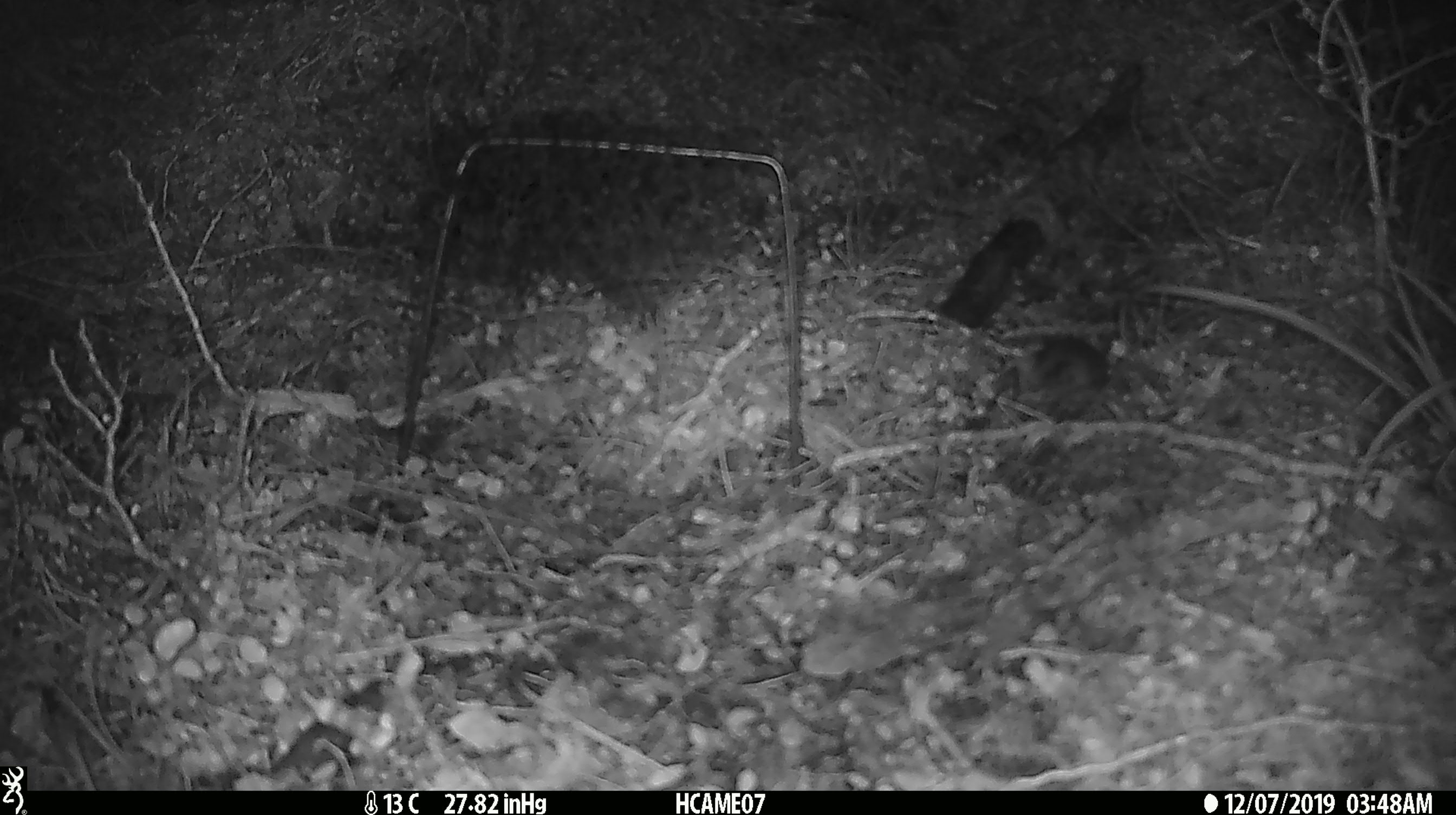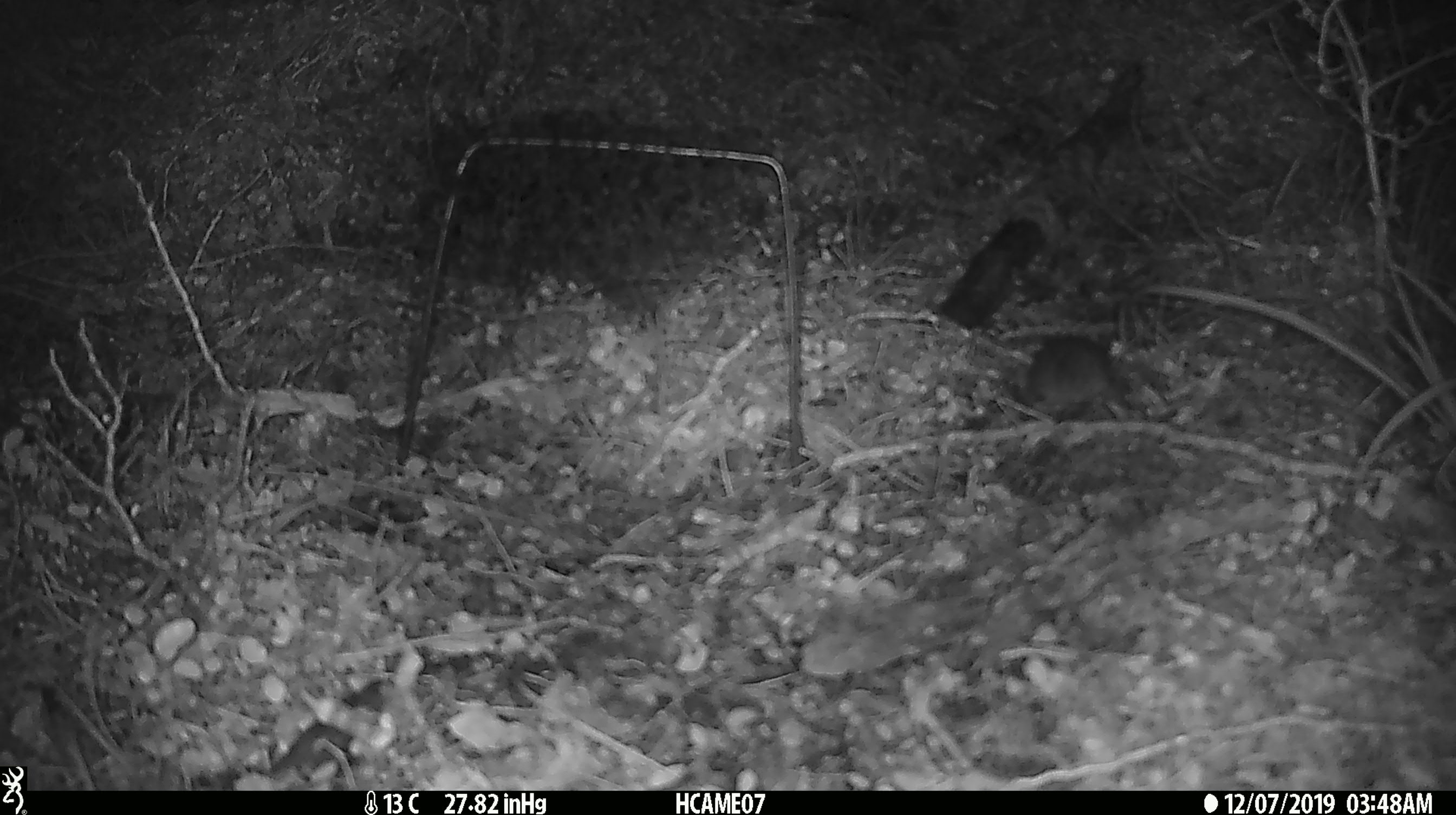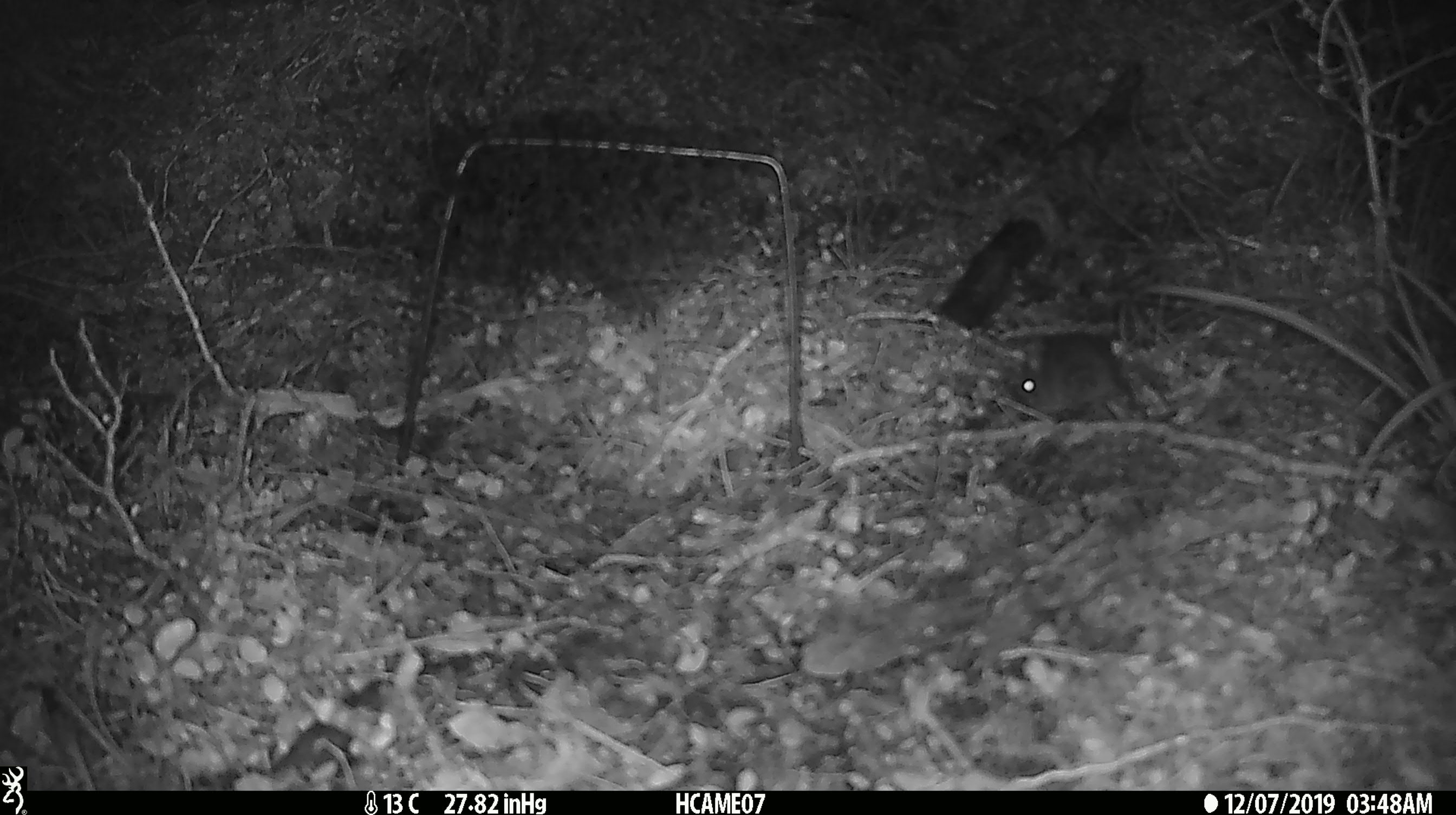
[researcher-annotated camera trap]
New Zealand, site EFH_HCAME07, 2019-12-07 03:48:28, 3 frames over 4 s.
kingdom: Animalia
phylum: Chordata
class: Mammalia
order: Rodentia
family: Muridae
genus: Mus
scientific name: Mus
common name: mouse